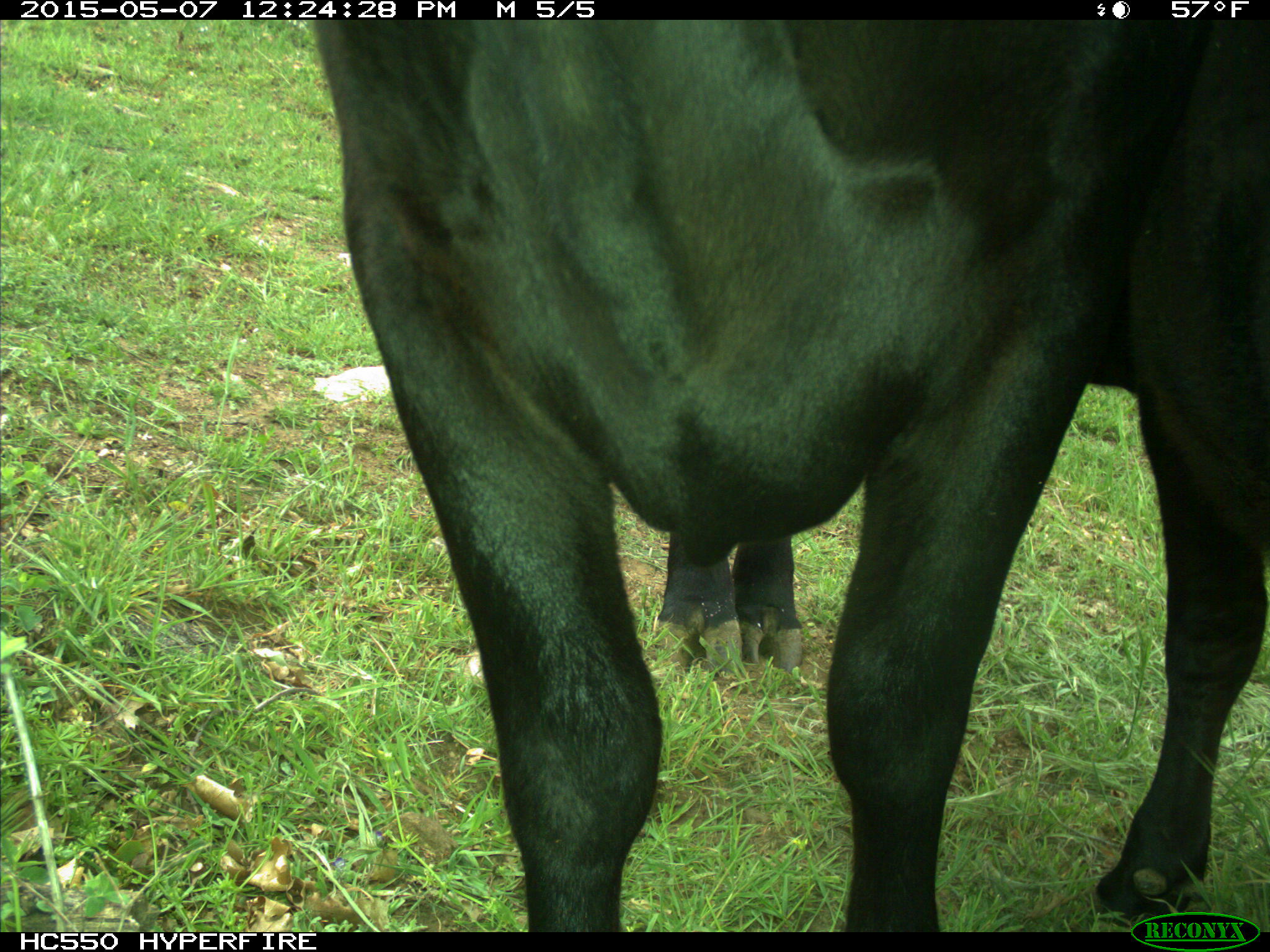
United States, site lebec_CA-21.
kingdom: Animalia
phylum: Chordata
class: Mammalia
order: Artiodactyla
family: Bovidae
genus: Bos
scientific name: Bos taurus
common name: domestic cow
Bos taurus (domestic cow).